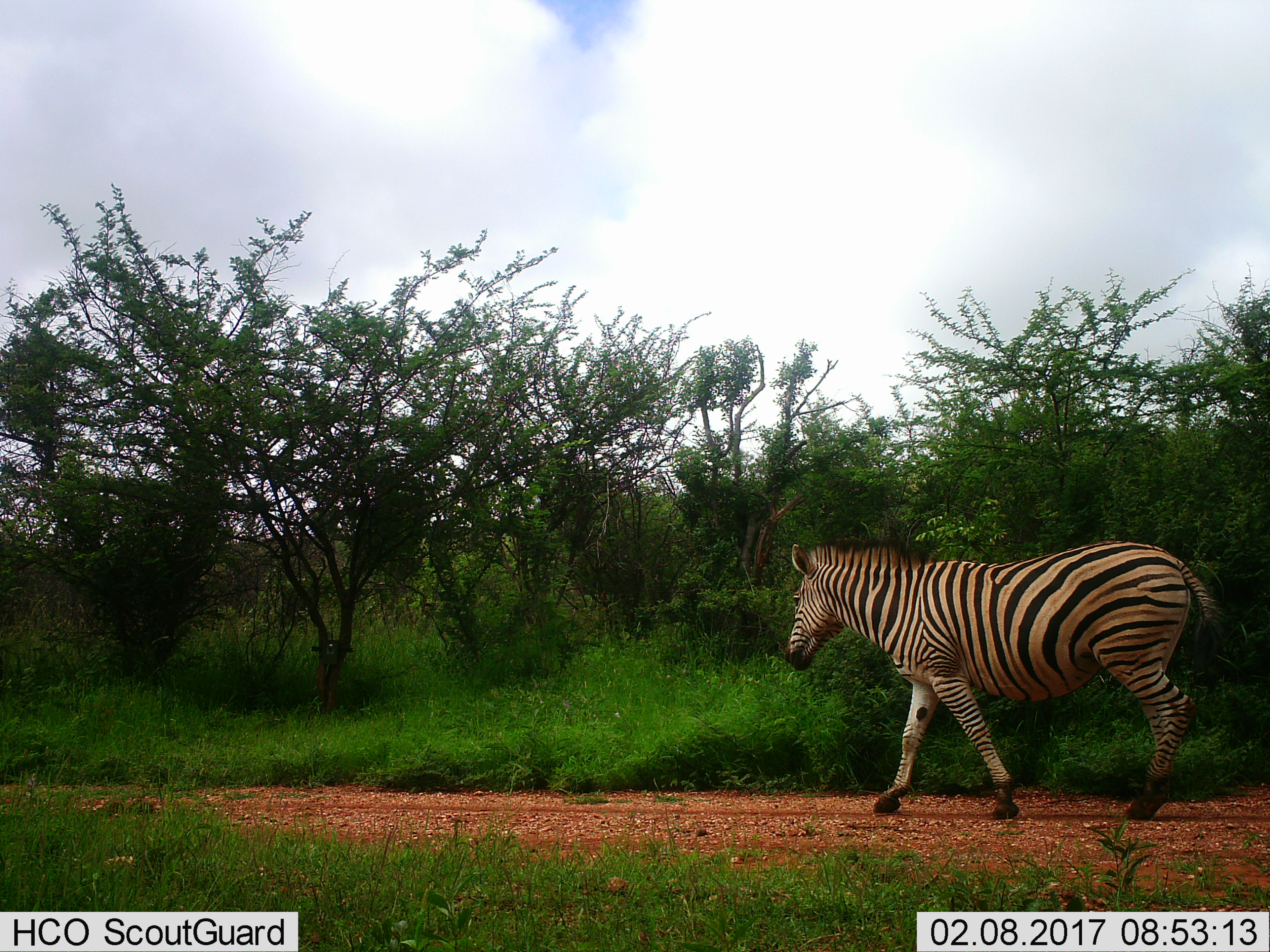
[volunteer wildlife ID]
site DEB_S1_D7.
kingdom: Animalia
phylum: Chordata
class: Mammalia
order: Perissodactyla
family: Equidae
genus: Equus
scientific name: Equus quagga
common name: plains zebra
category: zebraplains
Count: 1.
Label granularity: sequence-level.